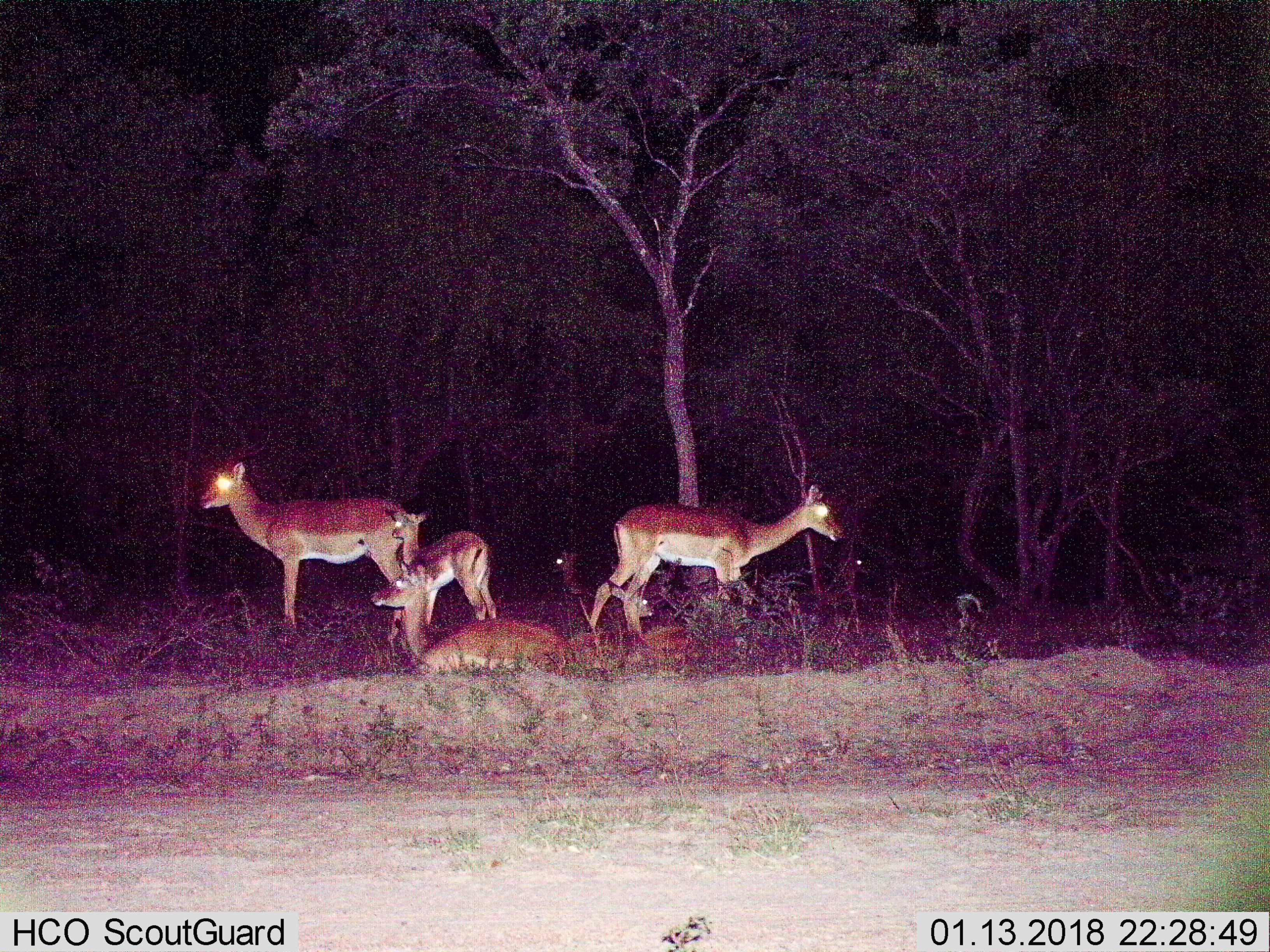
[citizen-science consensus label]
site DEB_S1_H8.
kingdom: Animalia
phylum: Chordata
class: Mammalia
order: Artiodactyla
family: Bovidae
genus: Aepyceros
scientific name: Aepyceros melampus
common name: impala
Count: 6.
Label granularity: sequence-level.